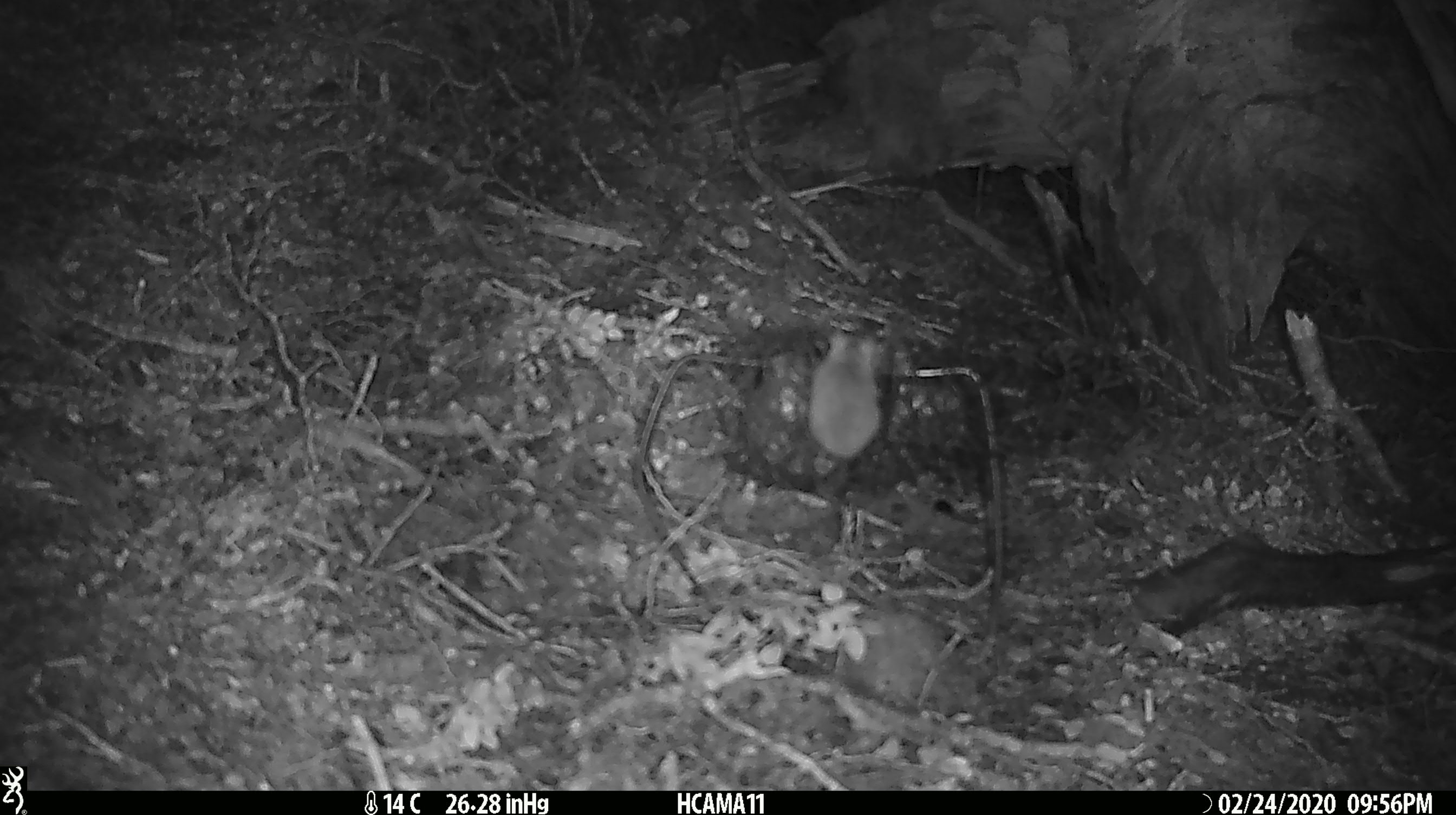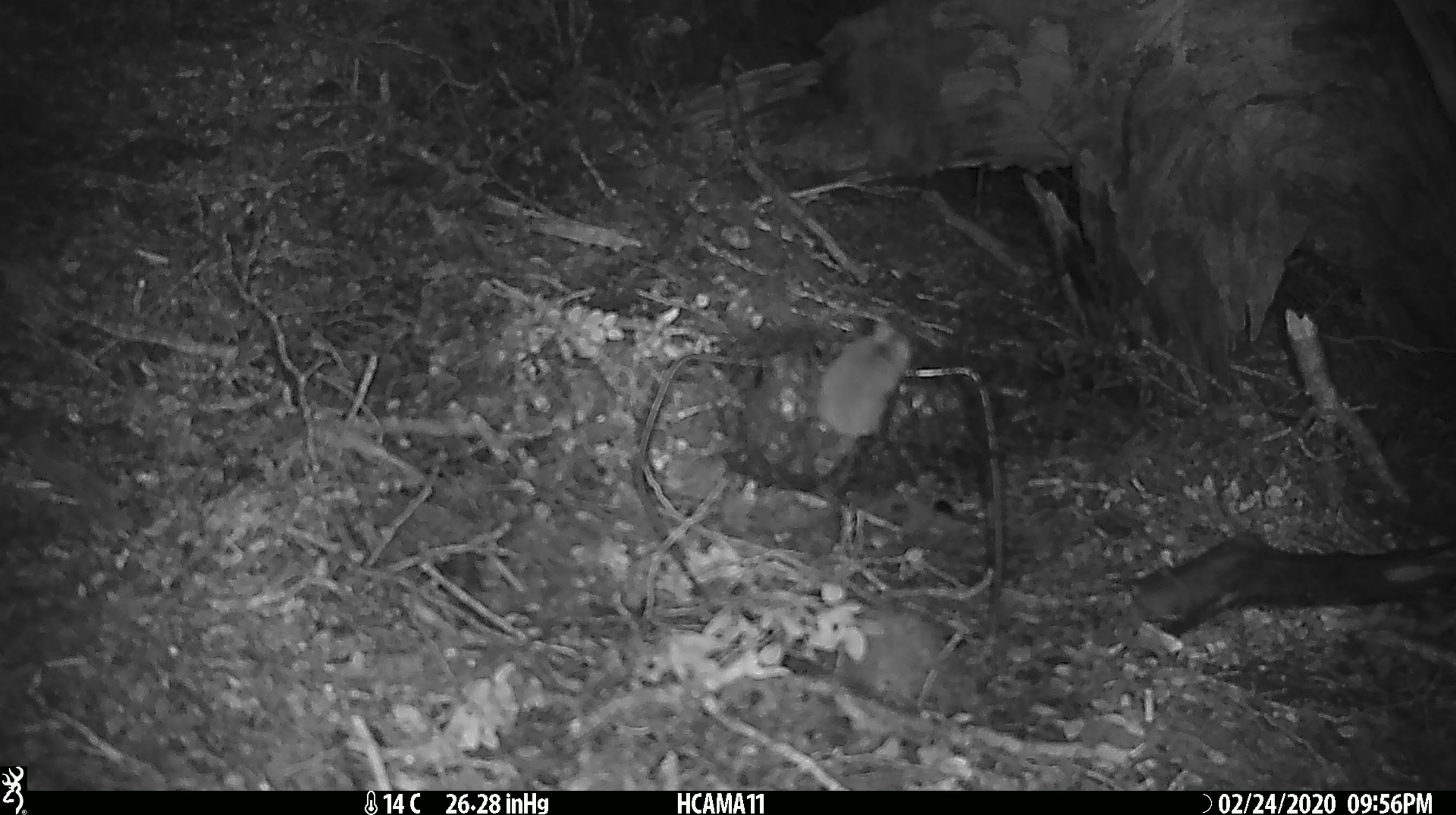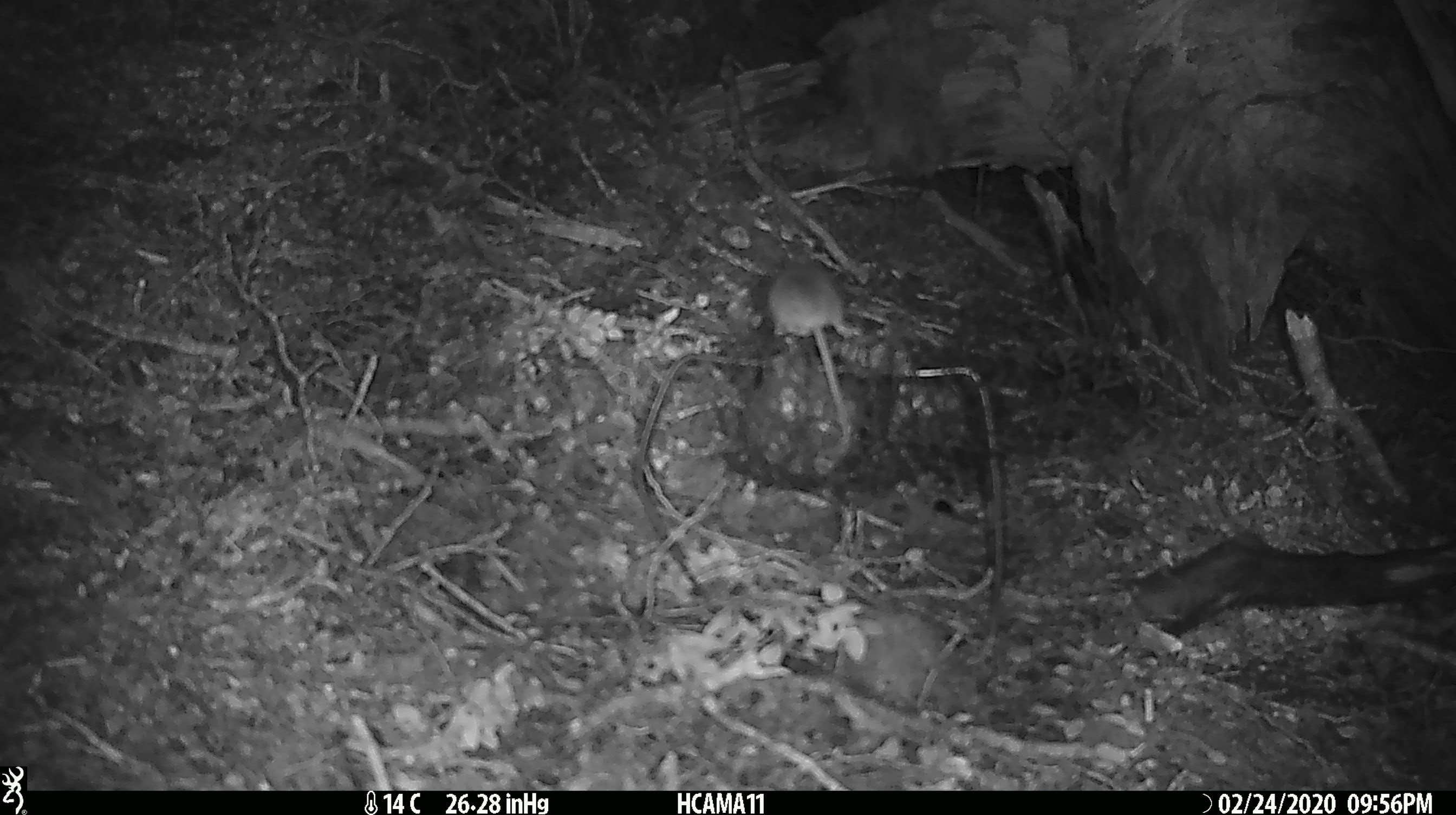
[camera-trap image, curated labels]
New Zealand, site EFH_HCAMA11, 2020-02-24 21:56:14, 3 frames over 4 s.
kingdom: Animalia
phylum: Chordata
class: Mammalia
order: Rodentia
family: Muridae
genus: Mus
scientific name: Mus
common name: mouse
Mouse (Mus).